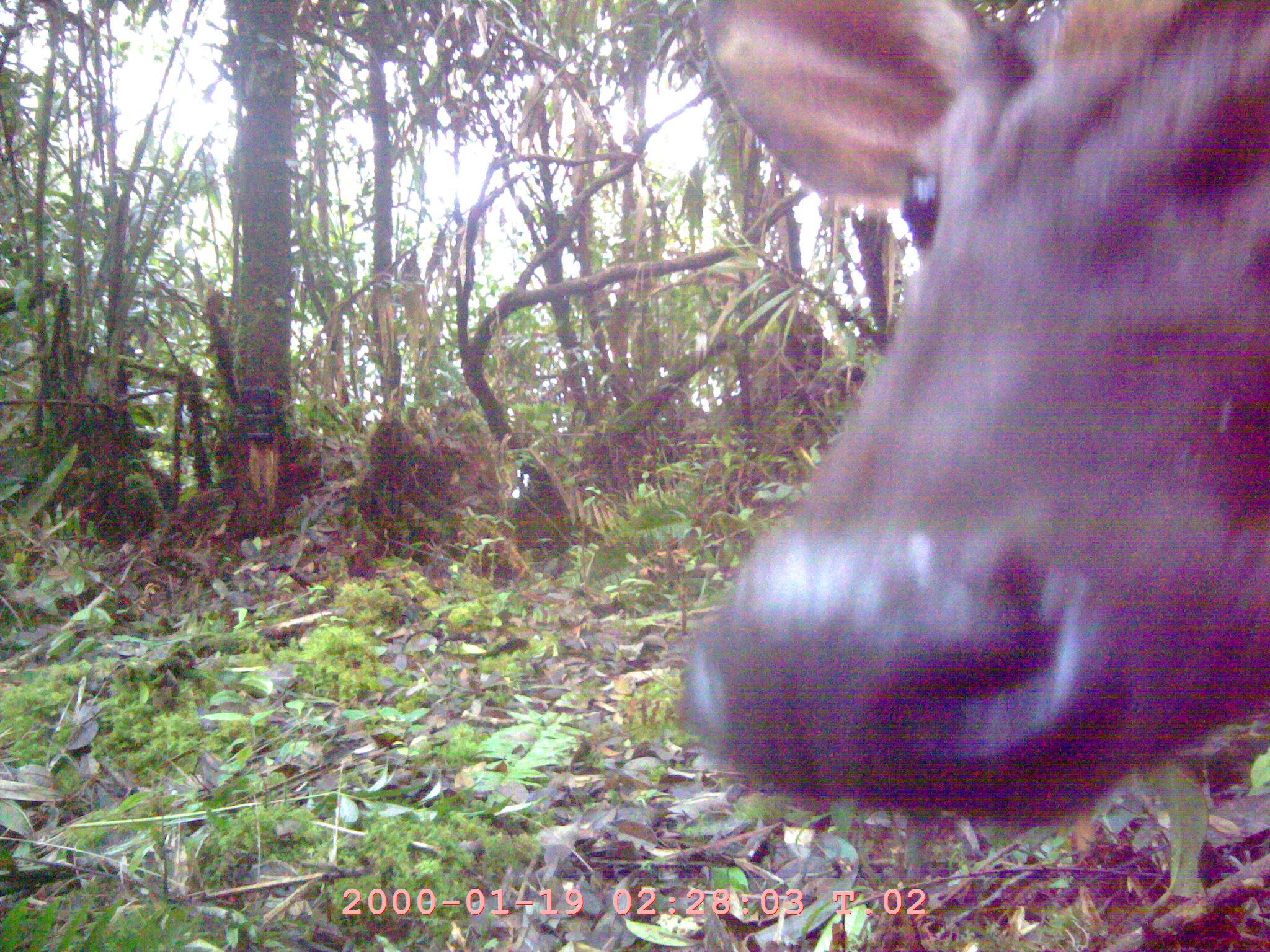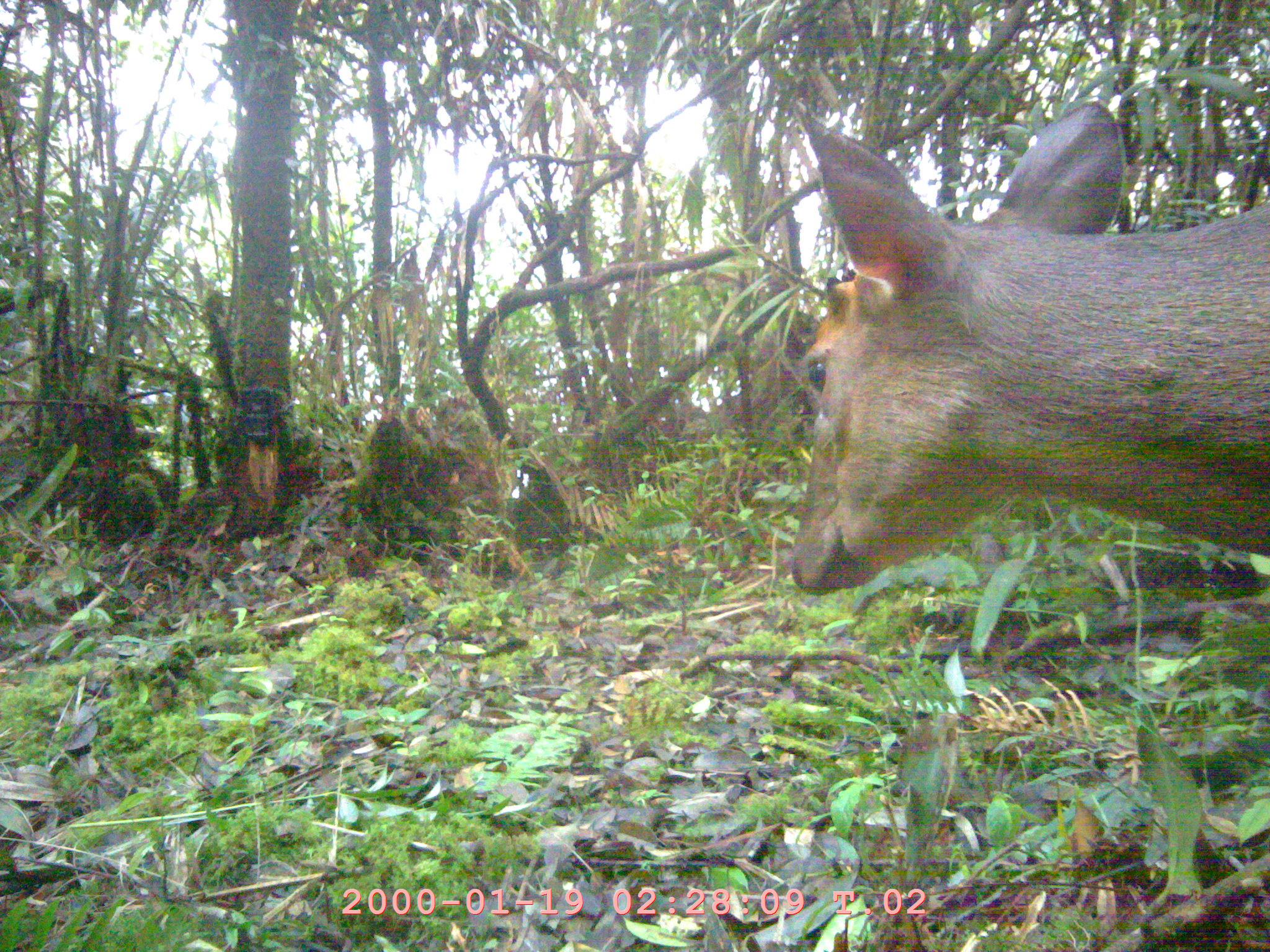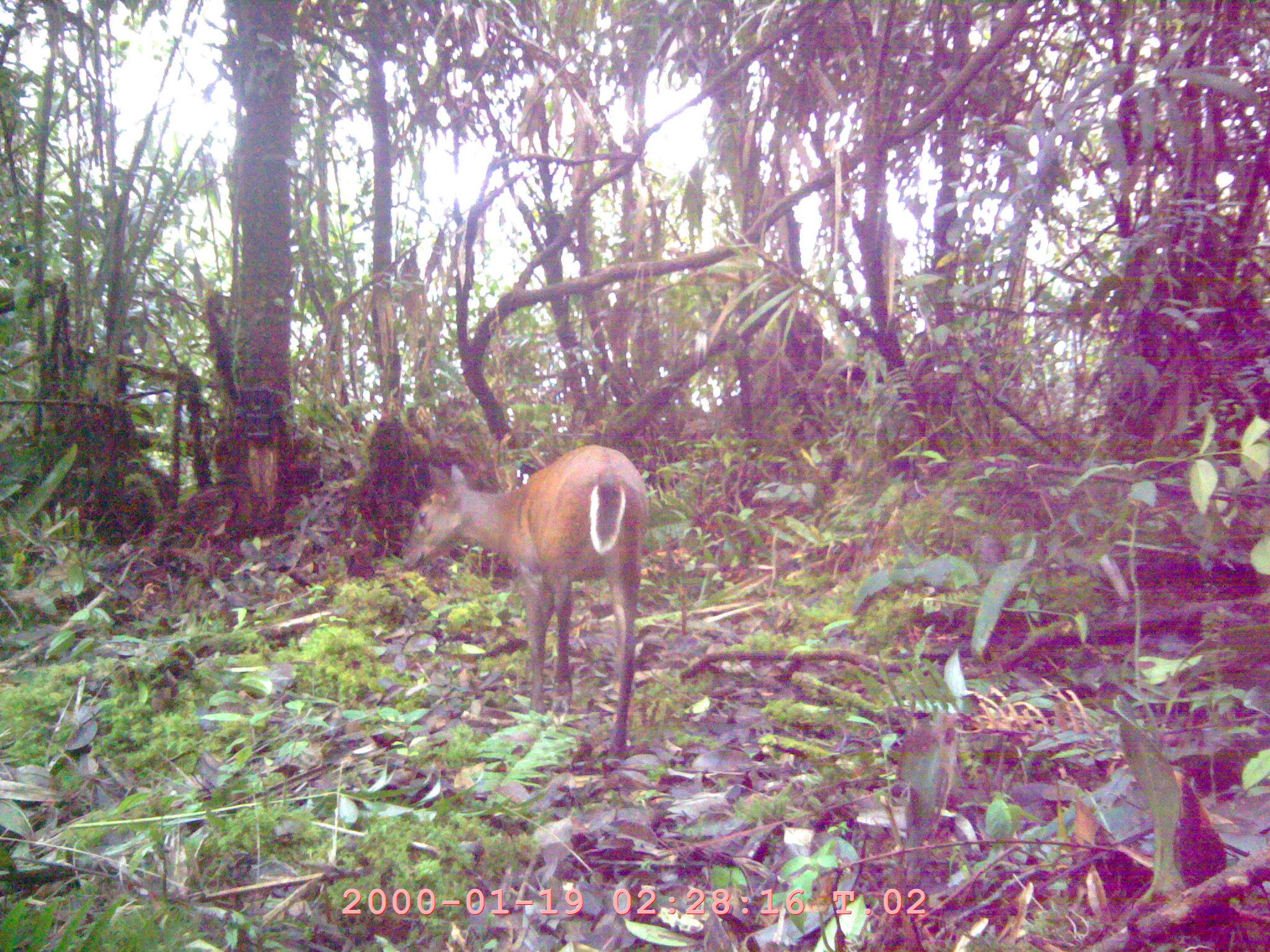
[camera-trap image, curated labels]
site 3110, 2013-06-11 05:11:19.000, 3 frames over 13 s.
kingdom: Animalia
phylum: Chordata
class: Mammalia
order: Artiodactyla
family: Cervidae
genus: Muntiacus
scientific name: Muntiacus muntjak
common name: southern red muntjac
Muntiacus muntjak (southern red muntjac), count 1.